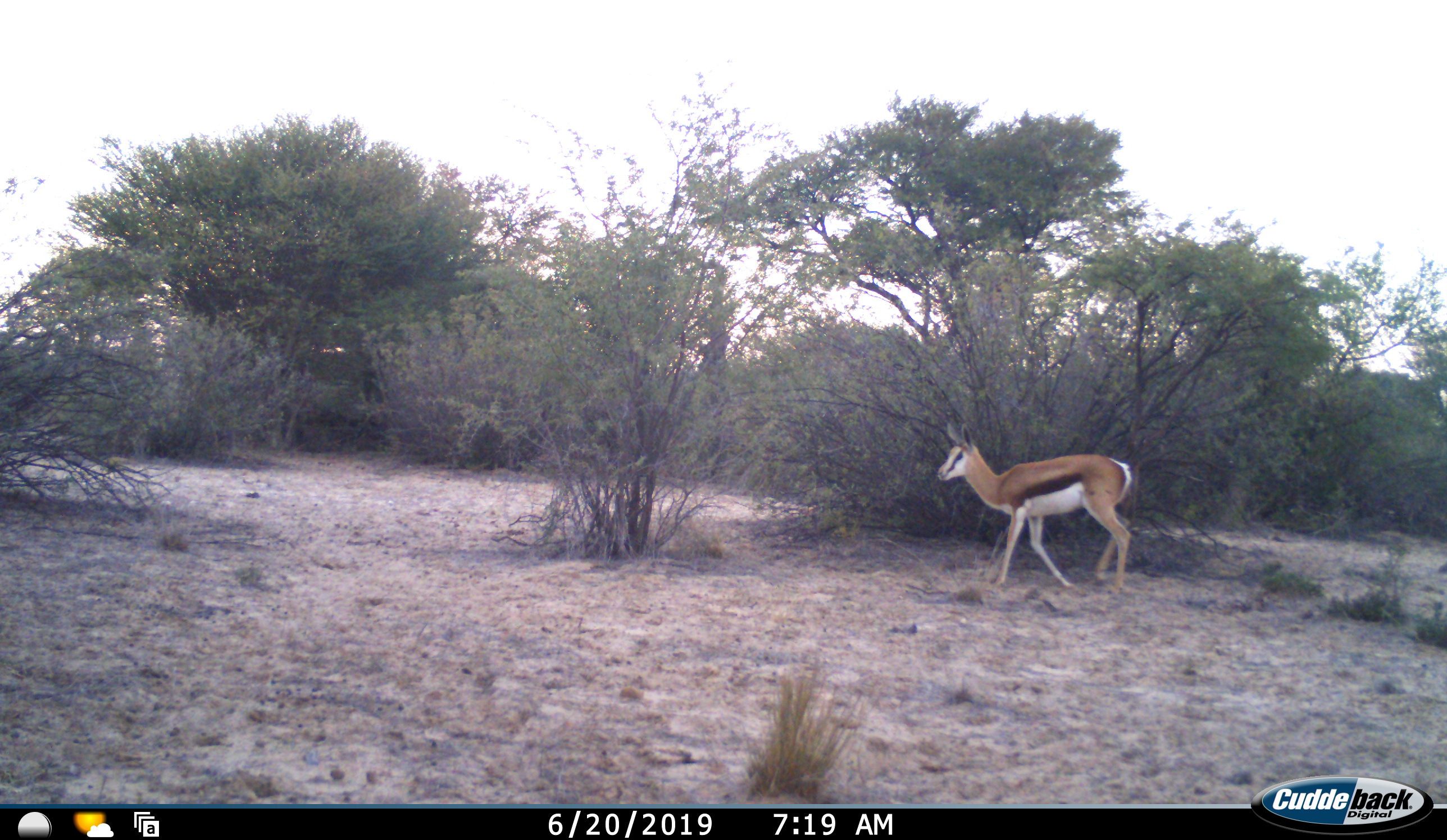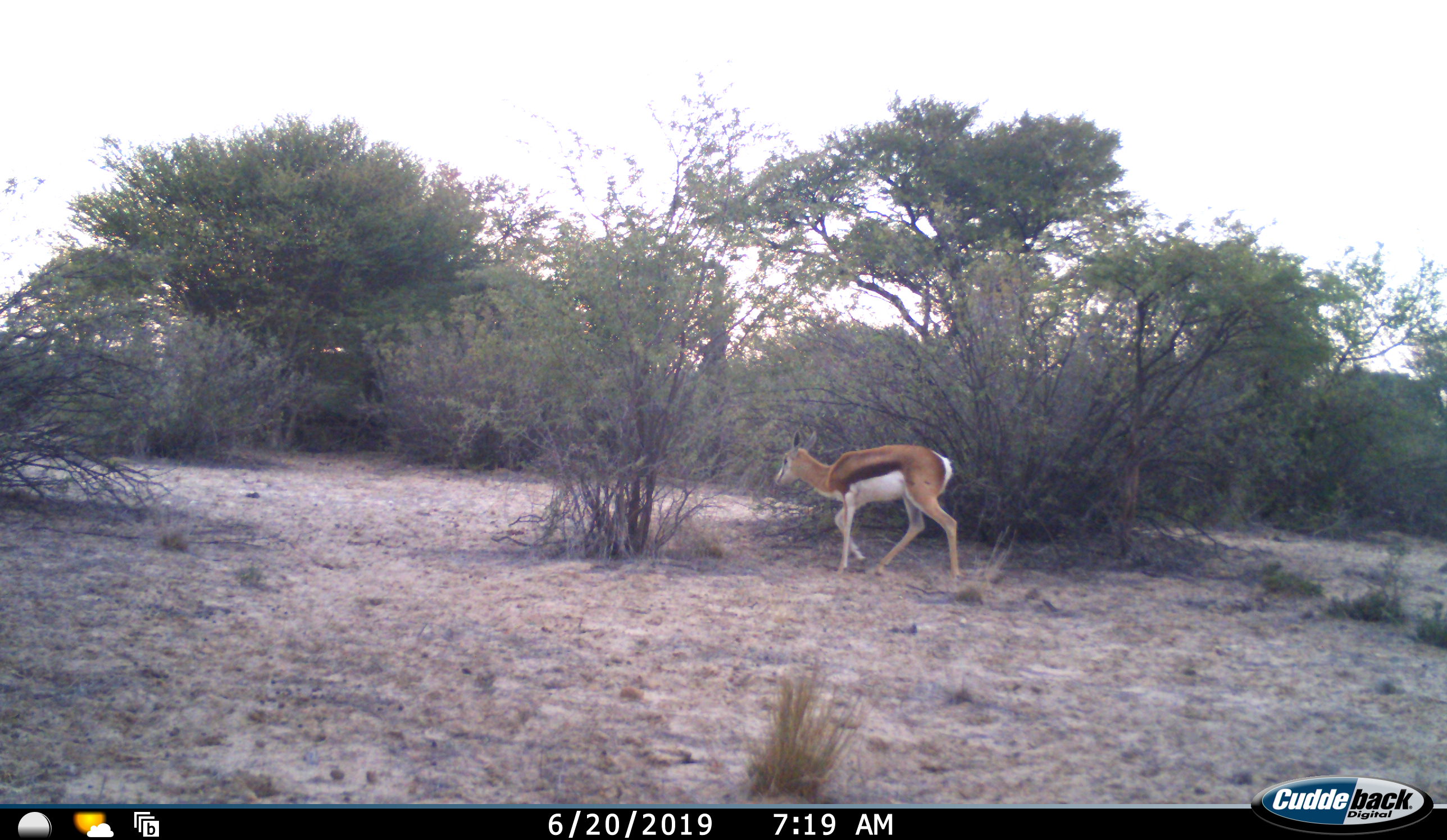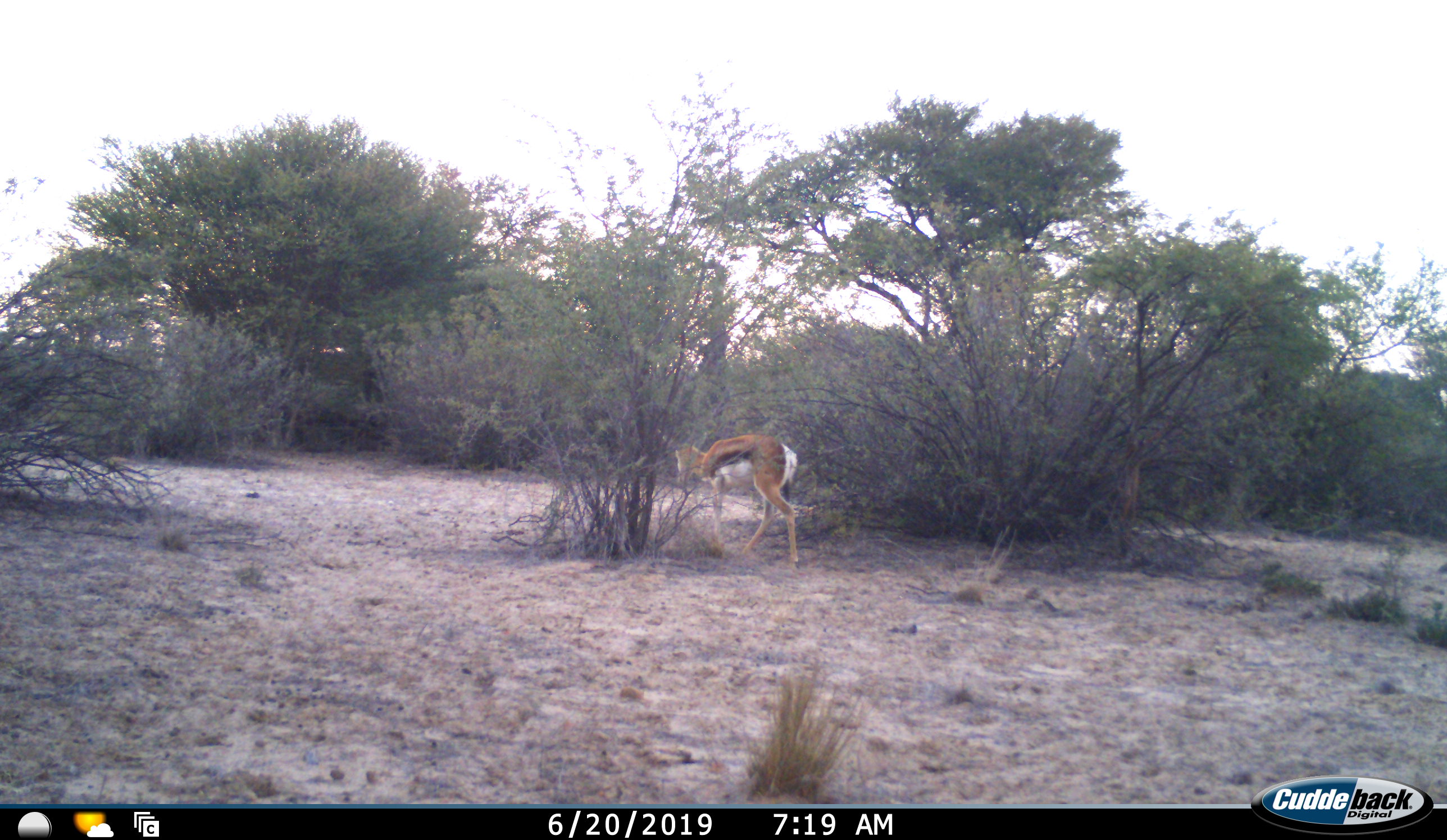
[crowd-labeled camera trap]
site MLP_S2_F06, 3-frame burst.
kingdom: Animalia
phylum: Chordata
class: Mammalia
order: Artiodactyla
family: Bovidae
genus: Antidorcas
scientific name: Antidorcas marsupialis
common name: springbok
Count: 1.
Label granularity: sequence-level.